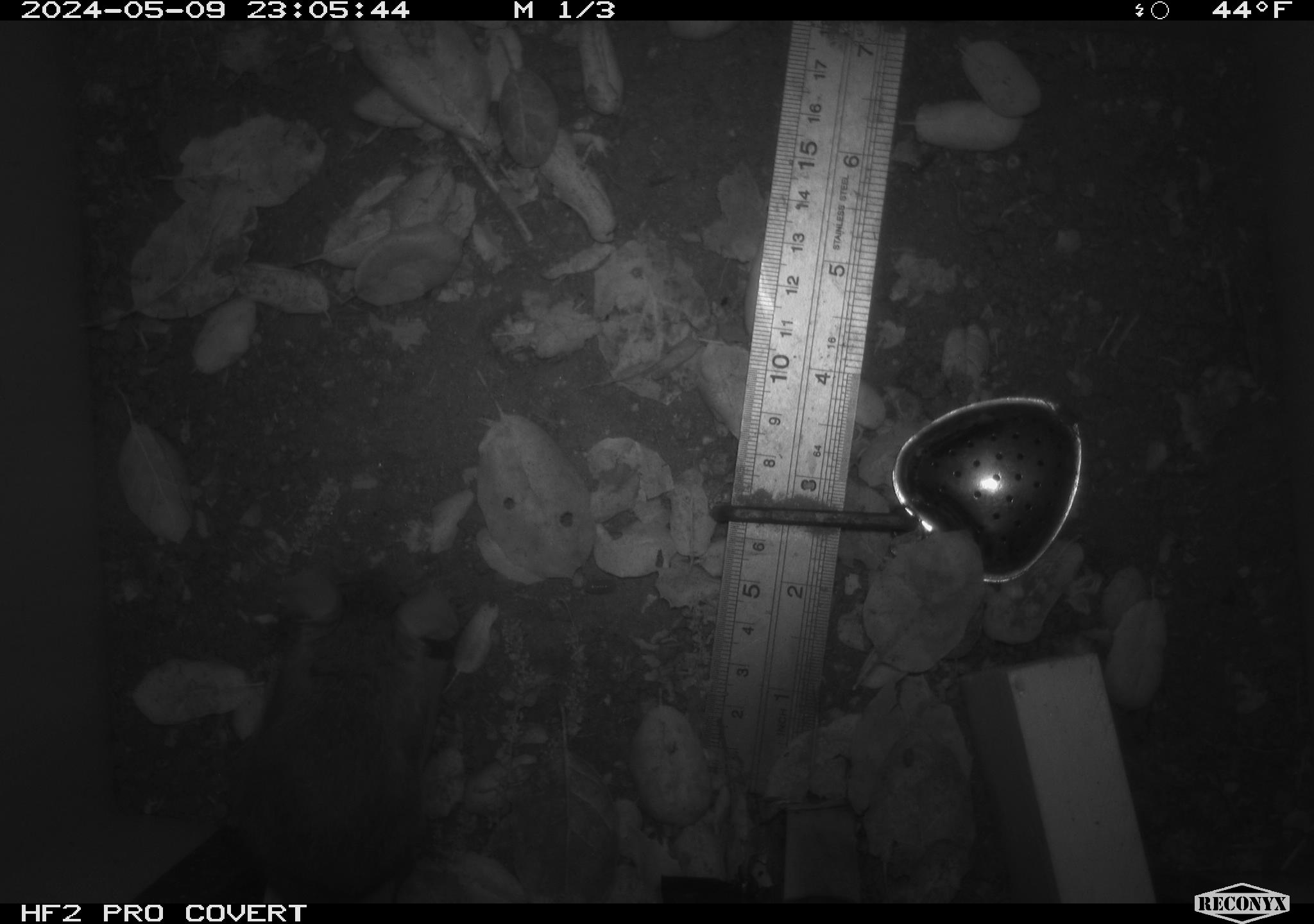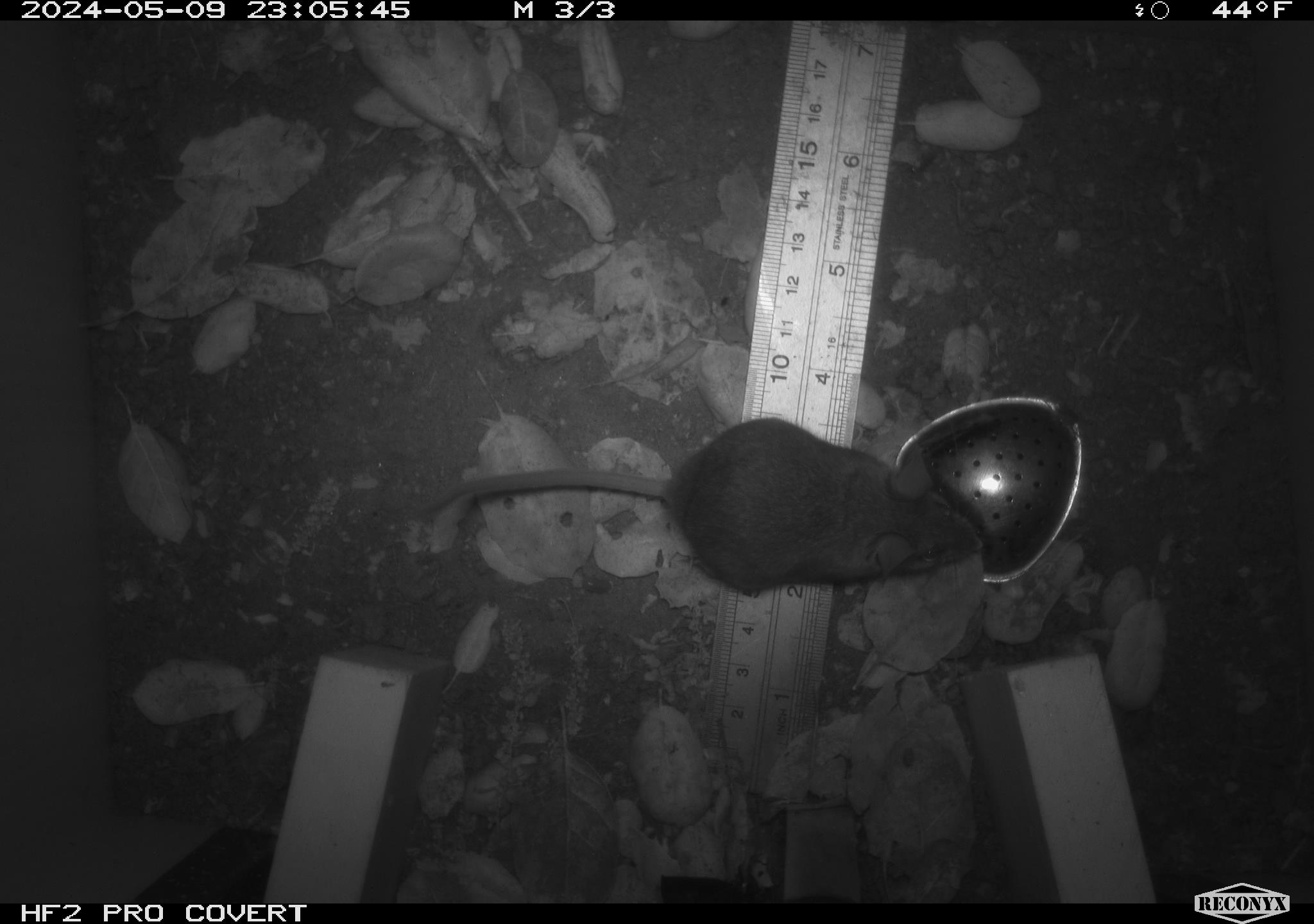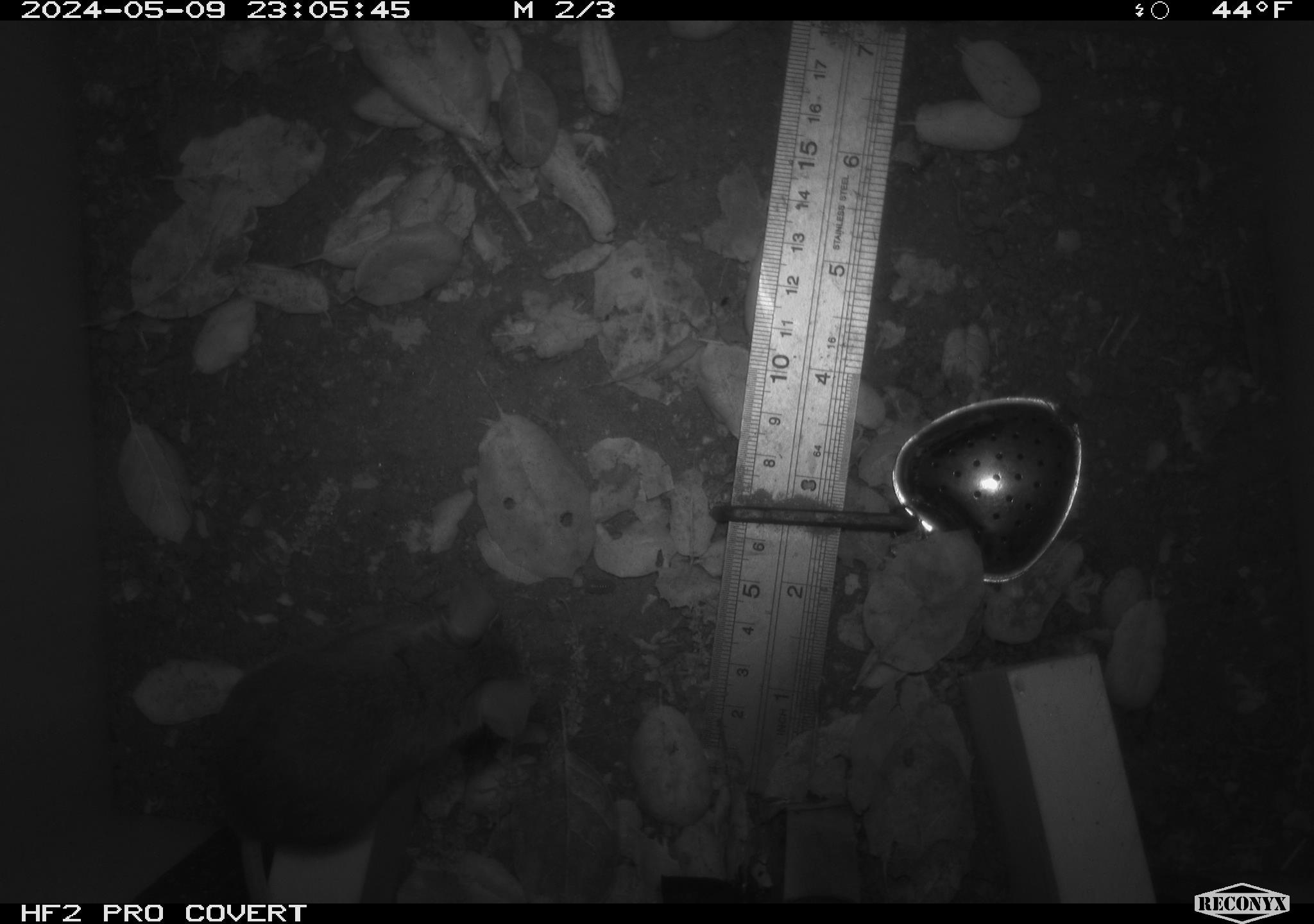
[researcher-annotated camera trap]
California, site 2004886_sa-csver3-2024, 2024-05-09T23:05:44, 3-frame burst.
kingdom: Animalia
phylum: Chordata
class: Mammalia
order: Rodentia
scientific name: Rodentia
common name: rodent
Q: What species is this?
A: Rodent (Rodentia).